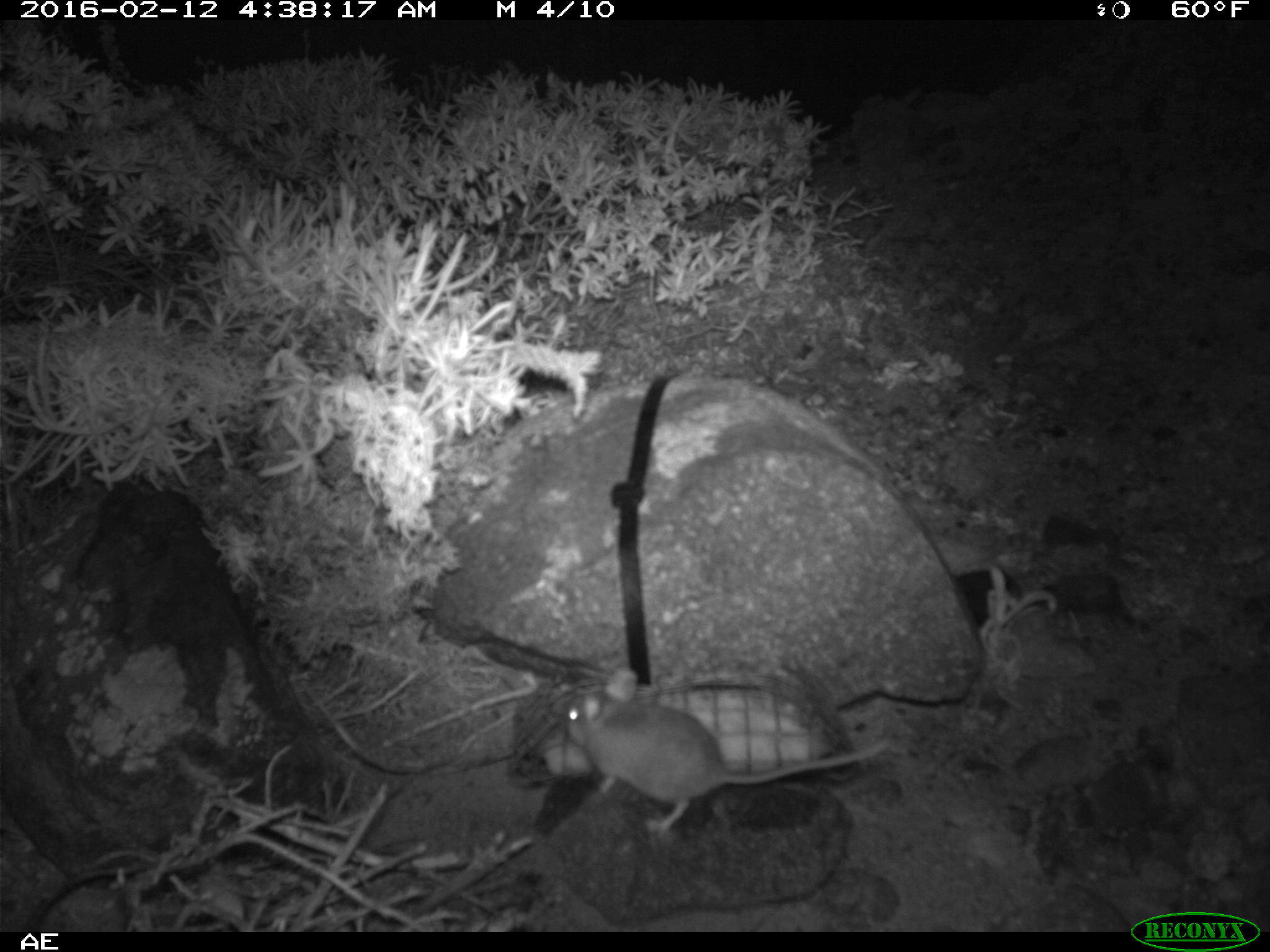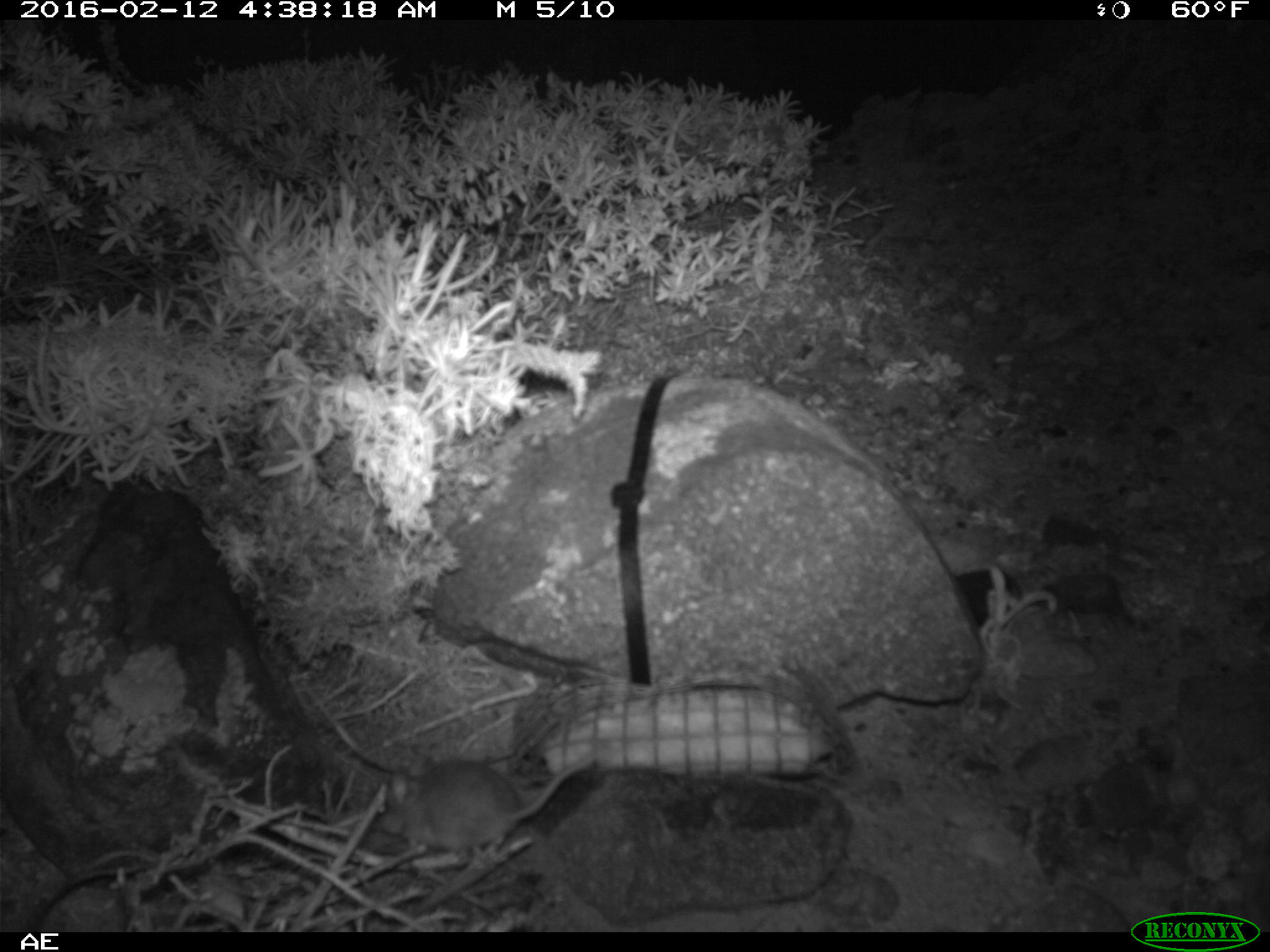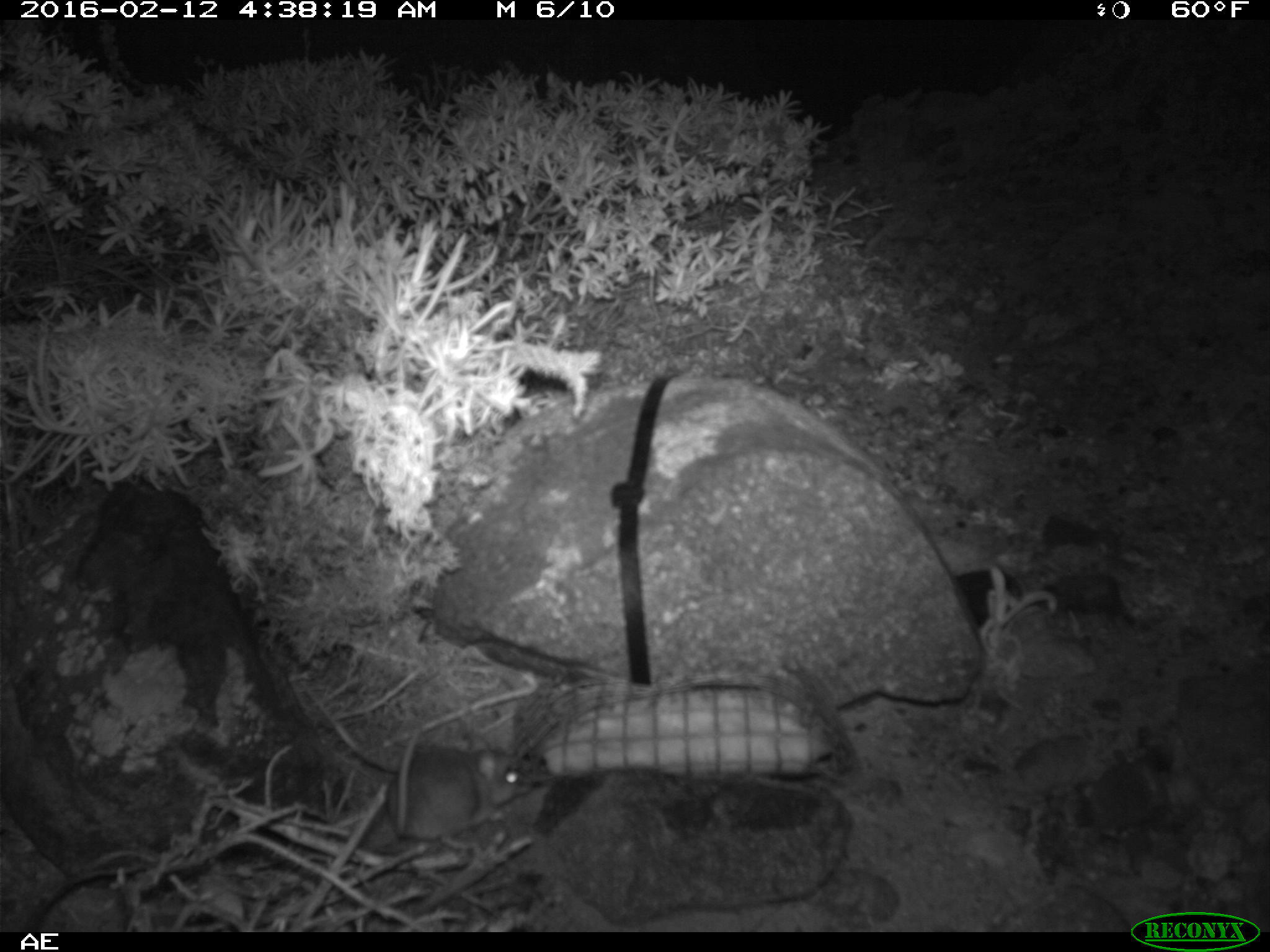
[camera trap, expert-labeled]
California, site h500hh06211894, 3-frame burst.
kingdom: Animalia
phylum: Chordata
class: Mammalia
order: Rodentia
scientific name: Rodentia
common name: rodent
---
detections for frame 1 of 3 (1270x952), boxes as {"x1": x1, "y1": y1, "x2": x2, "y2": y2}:
rodent: {"x1": 562, "y1": 666, "x2": 892, "y2": 836}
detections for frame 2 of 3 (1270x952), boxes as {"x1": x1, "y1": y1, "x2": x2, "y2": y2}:
rodent: {"x1": 364, "y1": 739, "x2": 609, "y2": 861}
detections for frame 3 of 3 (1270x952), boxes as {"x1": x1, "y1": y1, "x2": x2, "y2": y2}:
rodent: {"x1": 392, "y1": 723, "x2": 522, "y2": 850}